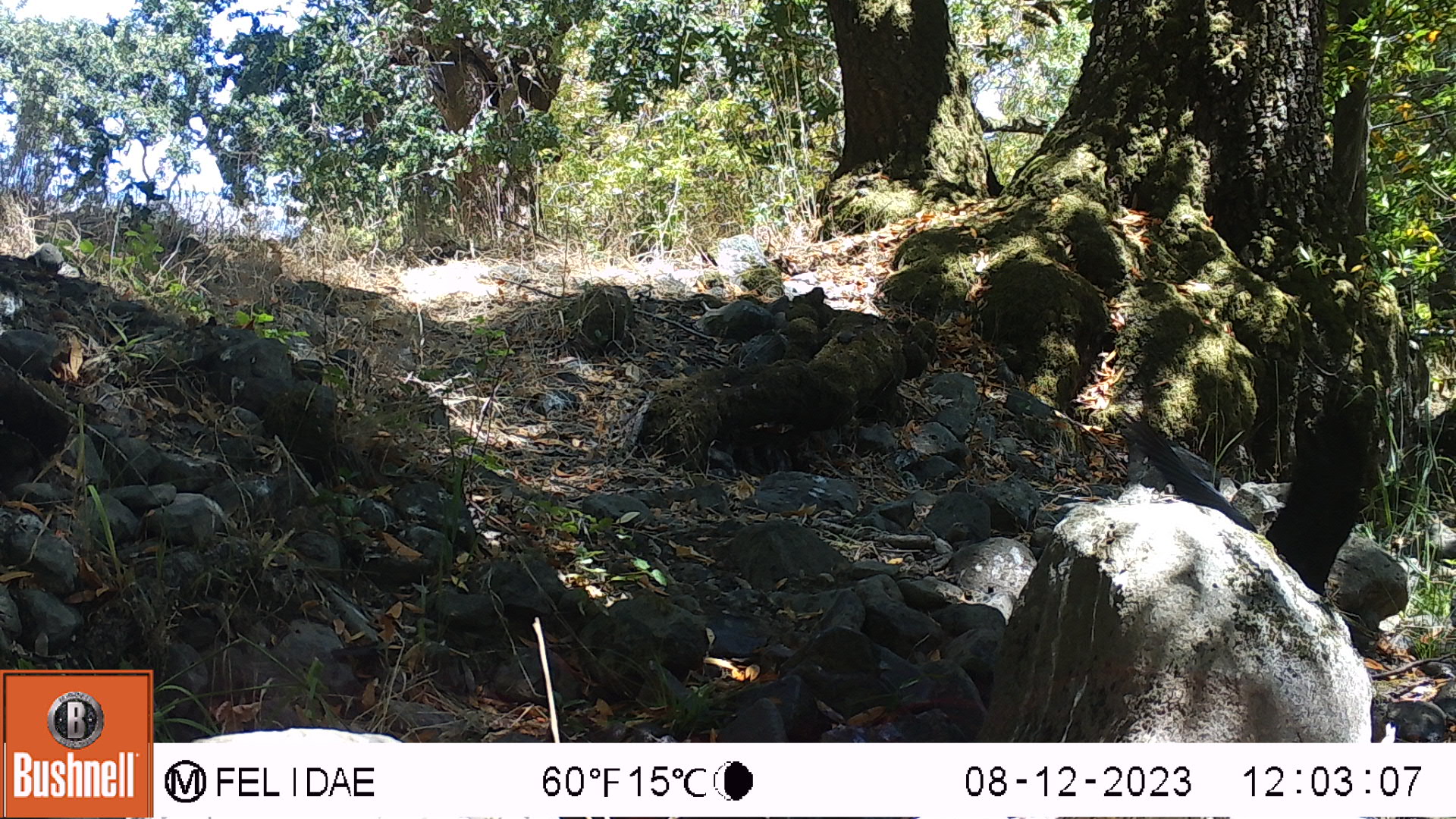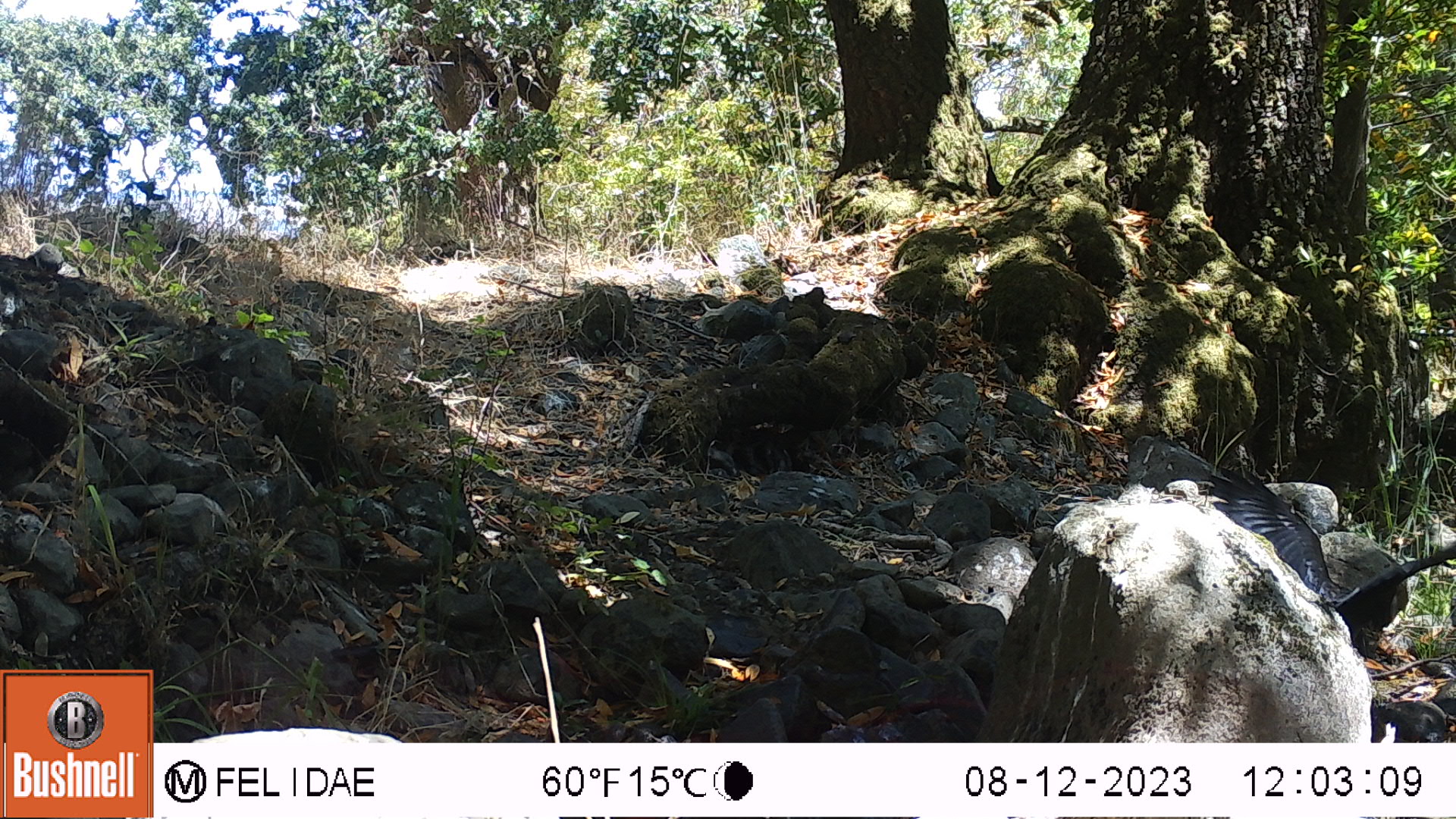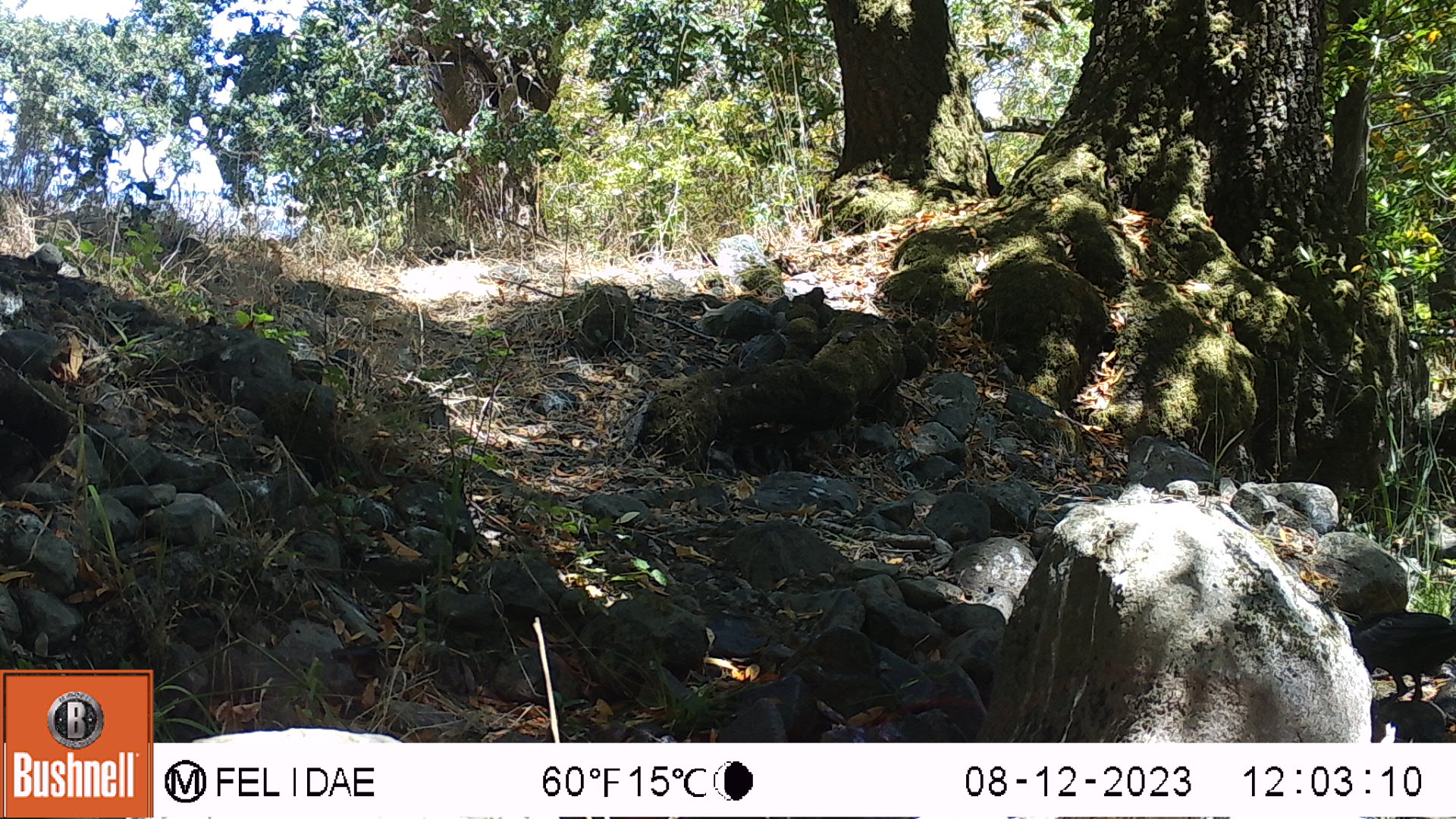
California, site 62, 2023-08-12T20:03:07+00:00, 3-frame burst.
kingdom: Animalia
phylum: Chordata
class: Aves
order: Passeriformes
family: Corvidae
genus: Corvus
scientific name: Corvus brachyrhynchos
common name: american crow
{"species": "american crow (Corvus brachyrhynchos)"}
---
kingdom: Animalia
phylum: Chordata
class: Aves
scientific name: Aves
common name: bird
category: unknown bird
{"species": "unknown bird (bird) (Aves)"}